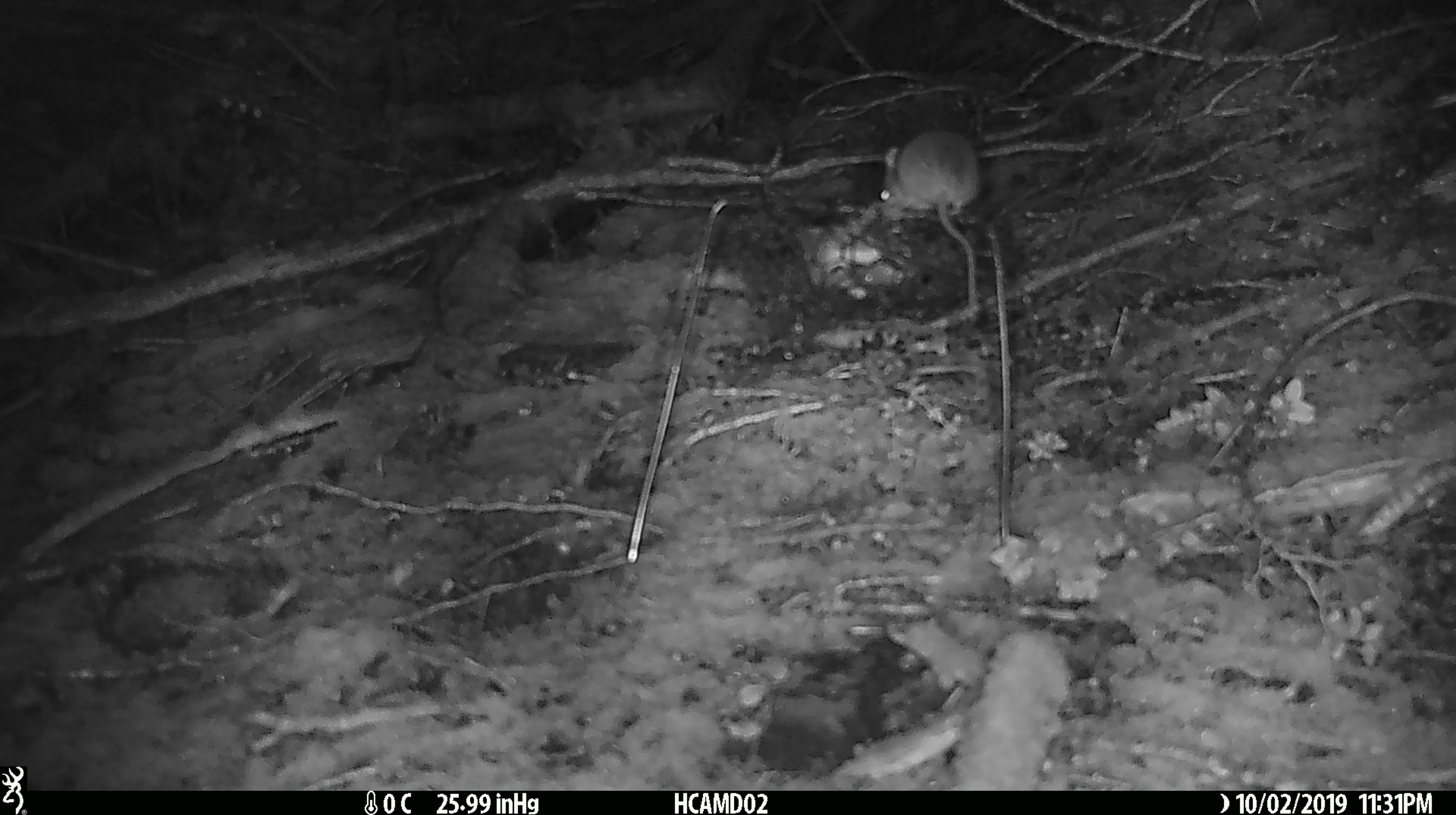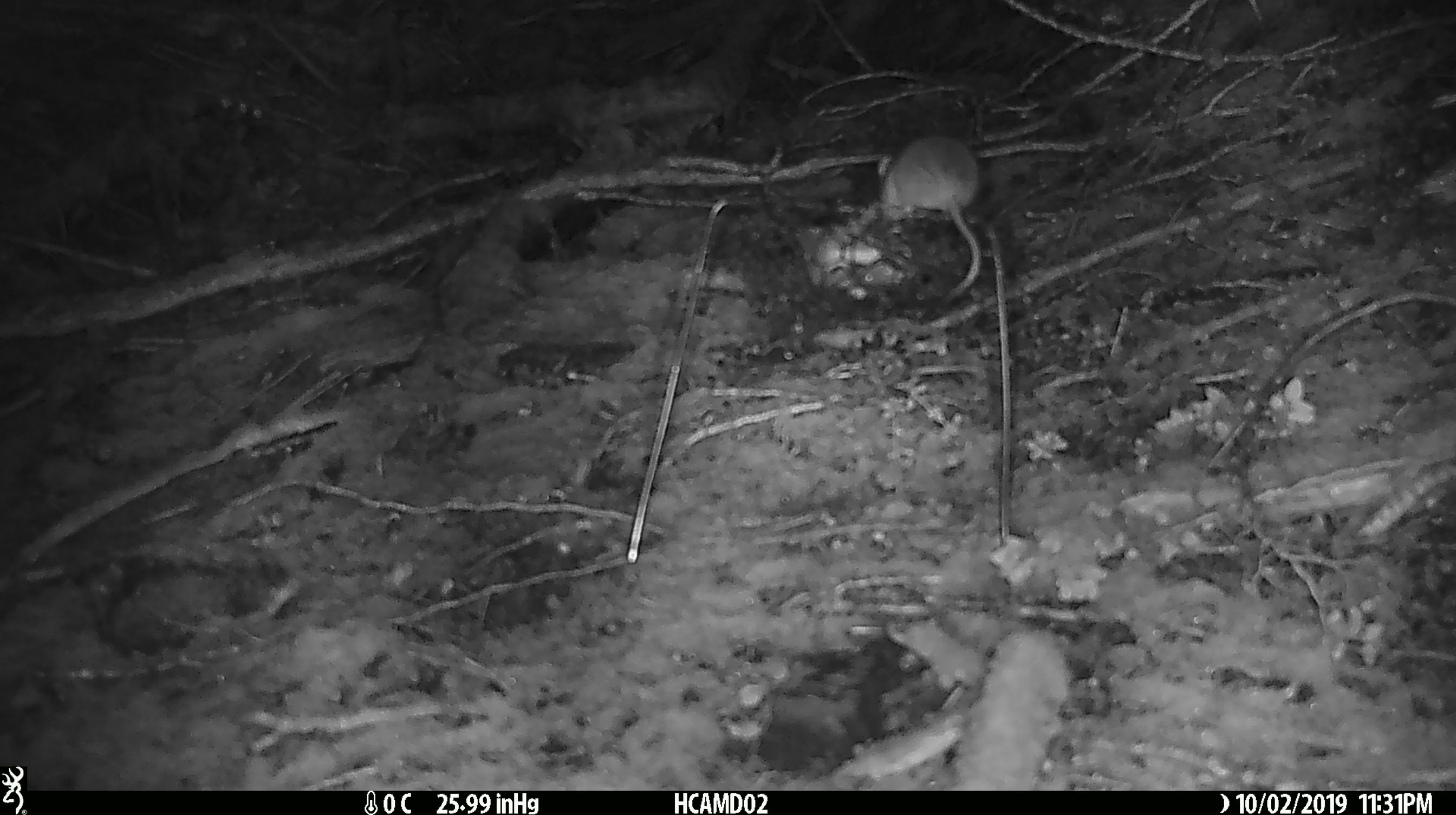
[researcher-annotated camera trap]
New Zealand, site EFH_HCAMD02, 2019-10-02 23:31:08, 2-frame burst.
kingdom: Animalia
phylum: Chordata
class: Mammalia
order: Rodentia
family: Muridae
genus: Mus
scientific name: Mus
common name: mouse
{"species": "mouse (Mus)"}